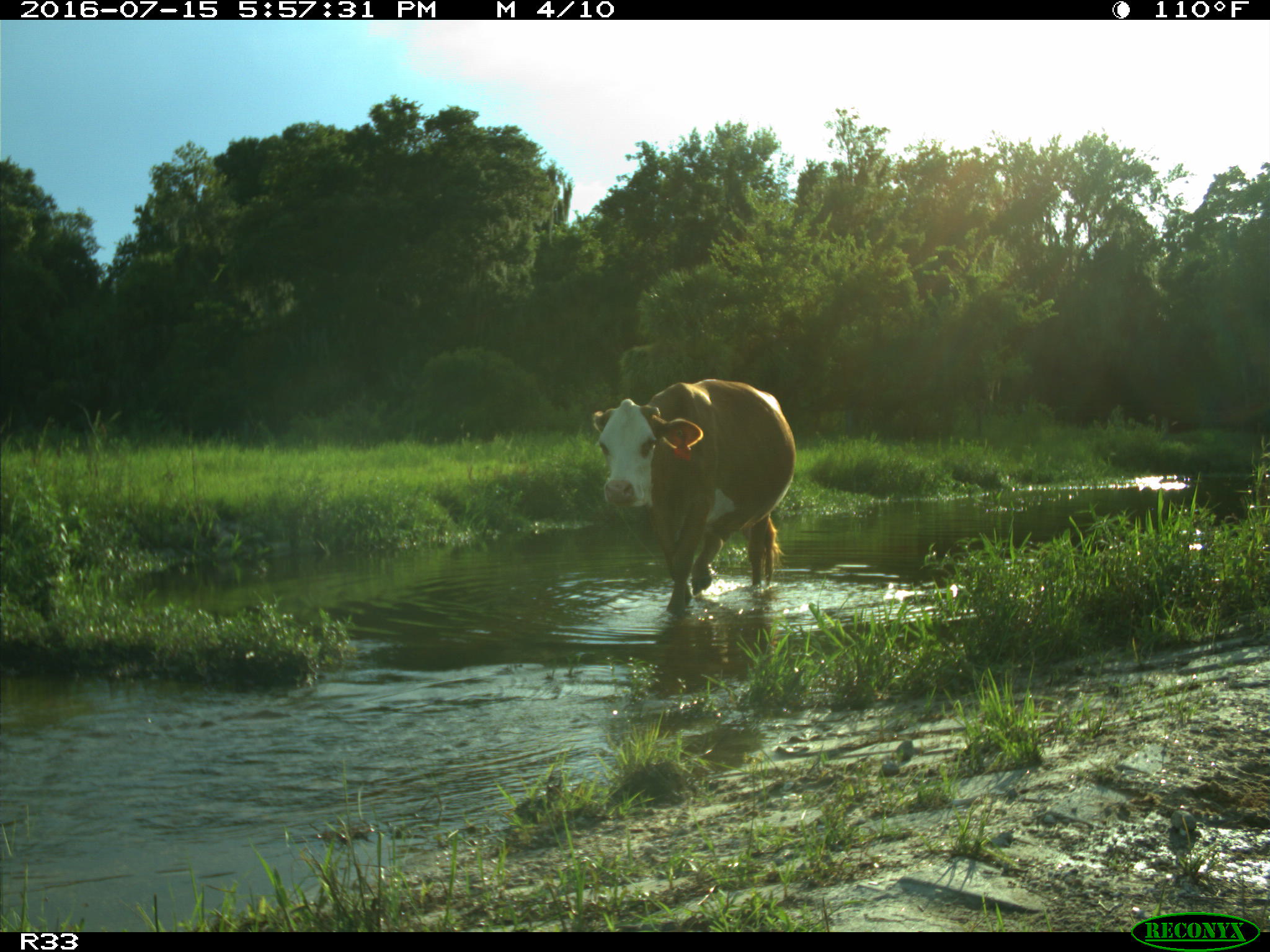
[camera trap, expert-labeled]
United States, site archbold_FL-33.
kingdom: Animalia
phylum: Chordata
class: Mammalia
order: Artiodactyla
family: Bovidae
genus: Bos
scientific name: Bos taurus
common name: domestic cow